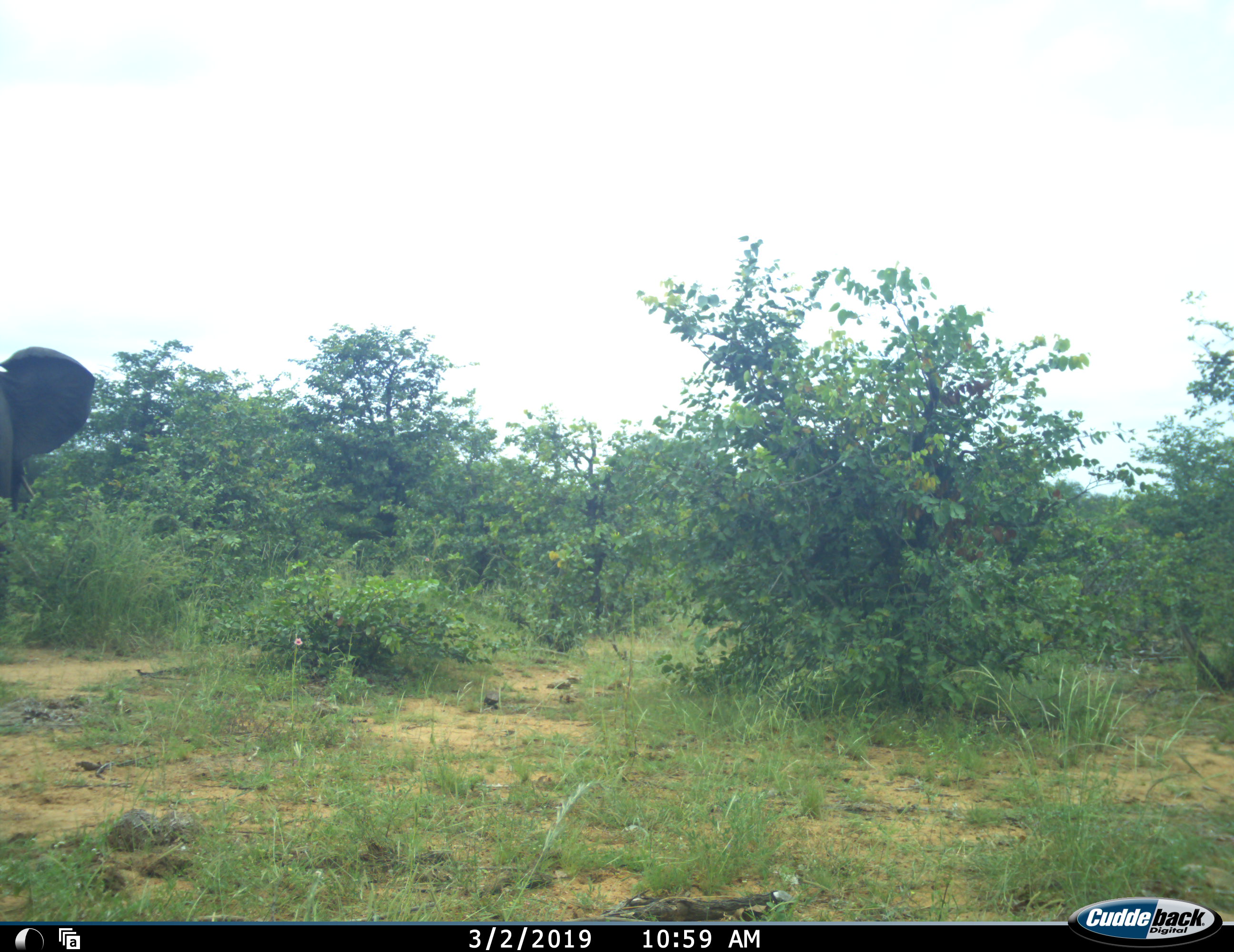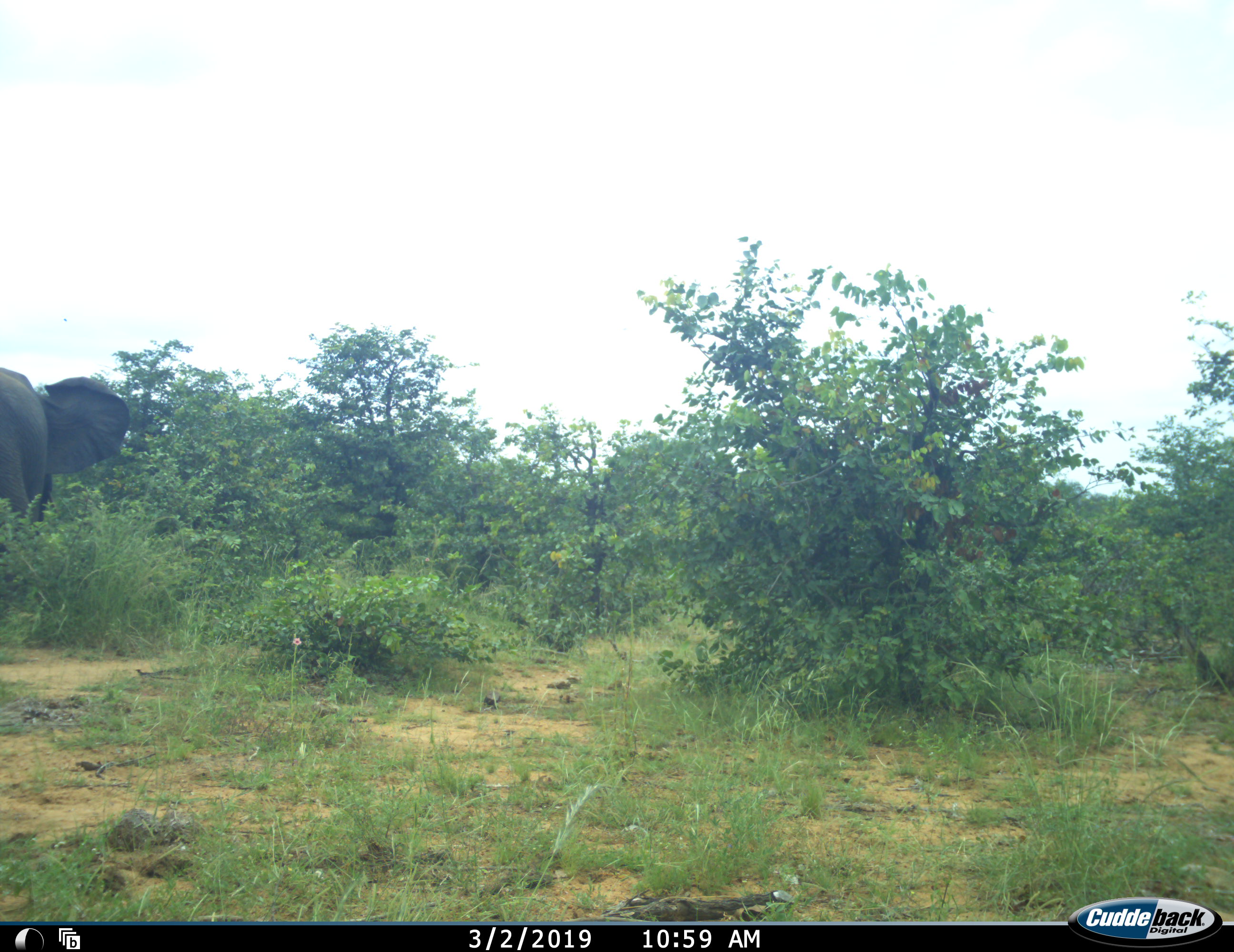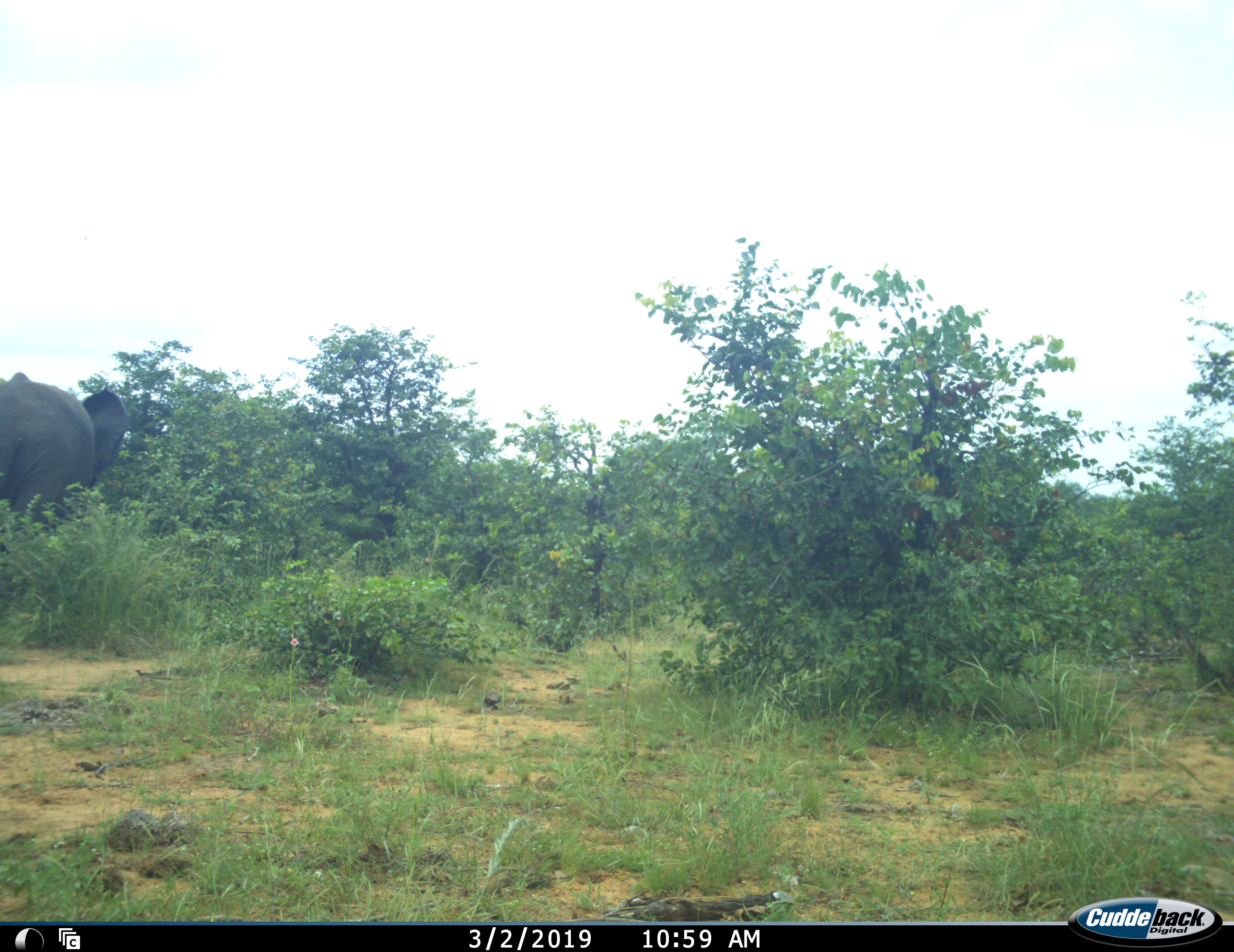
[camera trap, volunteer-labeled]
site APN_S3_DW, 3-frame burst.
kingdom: Animalia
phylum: Chordata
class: Mammalia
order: Proboscidea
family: Elephantidae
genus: Loxodonta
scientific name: Loxodonta africana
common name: african bush elephant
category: elephant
Elephant (african bush elephant) (Loxodonta africana), count 1. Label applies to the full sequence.